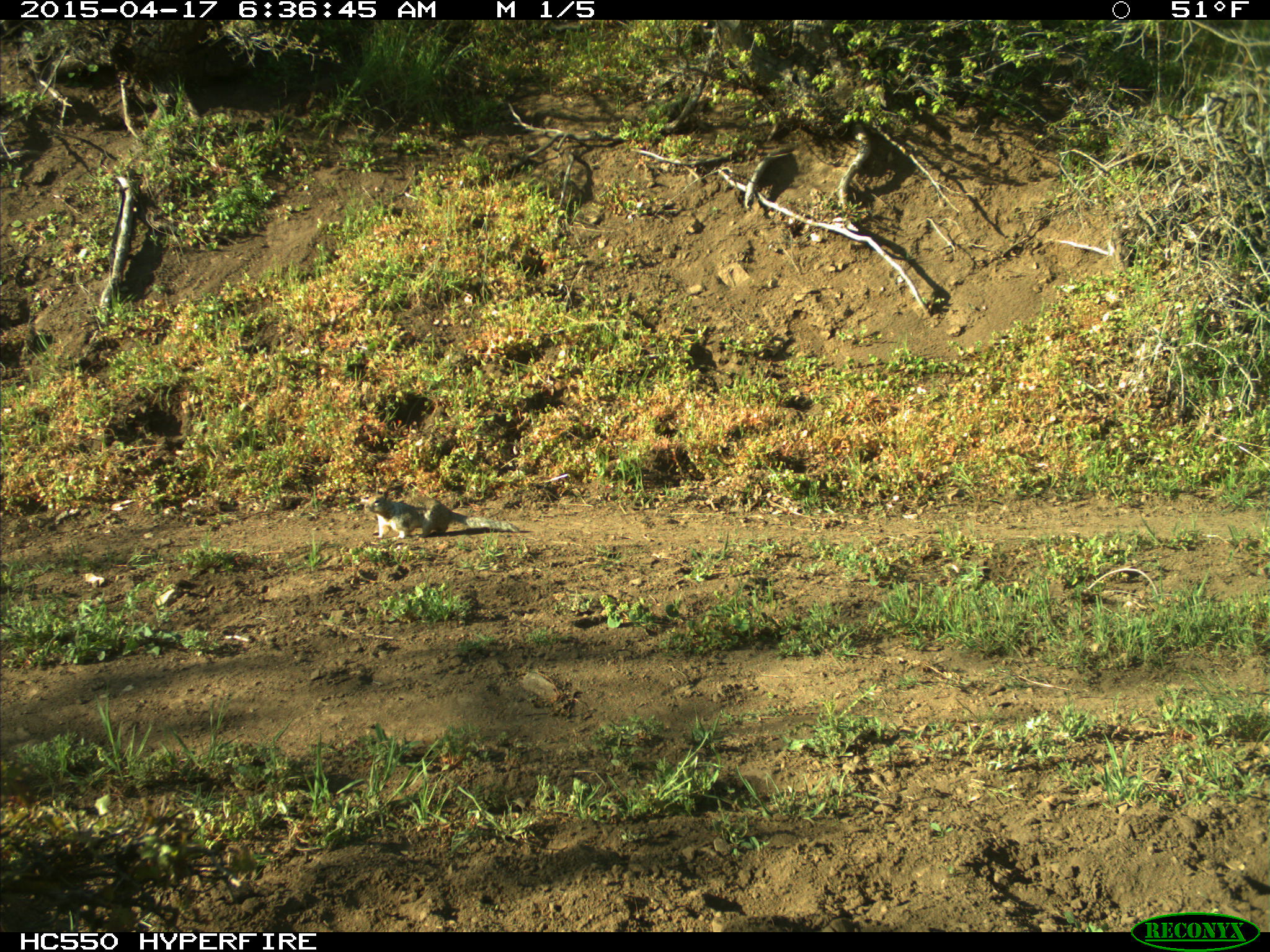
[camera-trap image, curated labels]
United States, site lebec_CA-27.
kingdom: Animalia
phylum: Chordata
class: Mammalia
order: Rodentia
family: Sciuridae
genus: Otospermophilus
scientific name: Otospermophilus beecheyi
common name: california ground squirrel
Otospermophilus beecheyi (california ground squirrel).